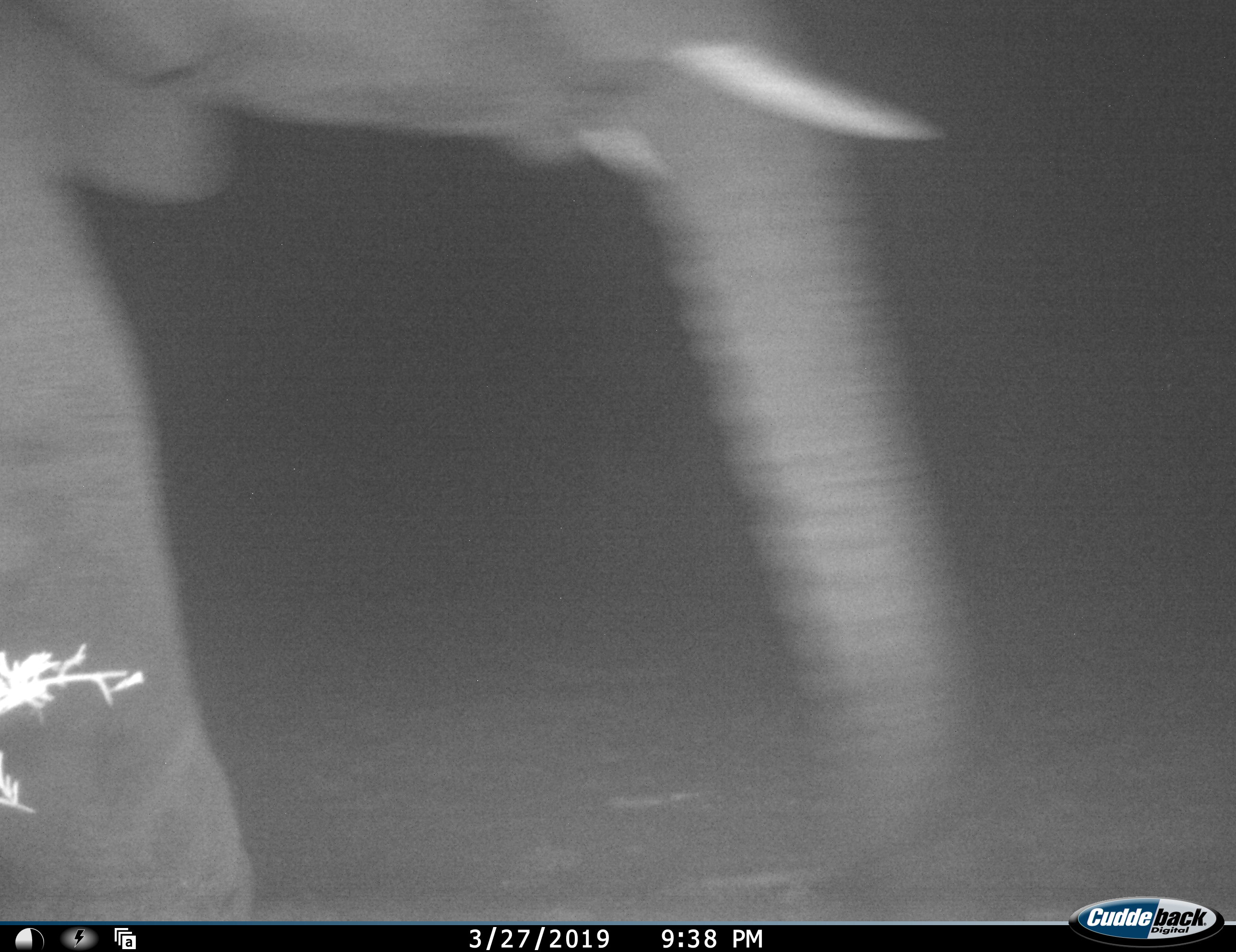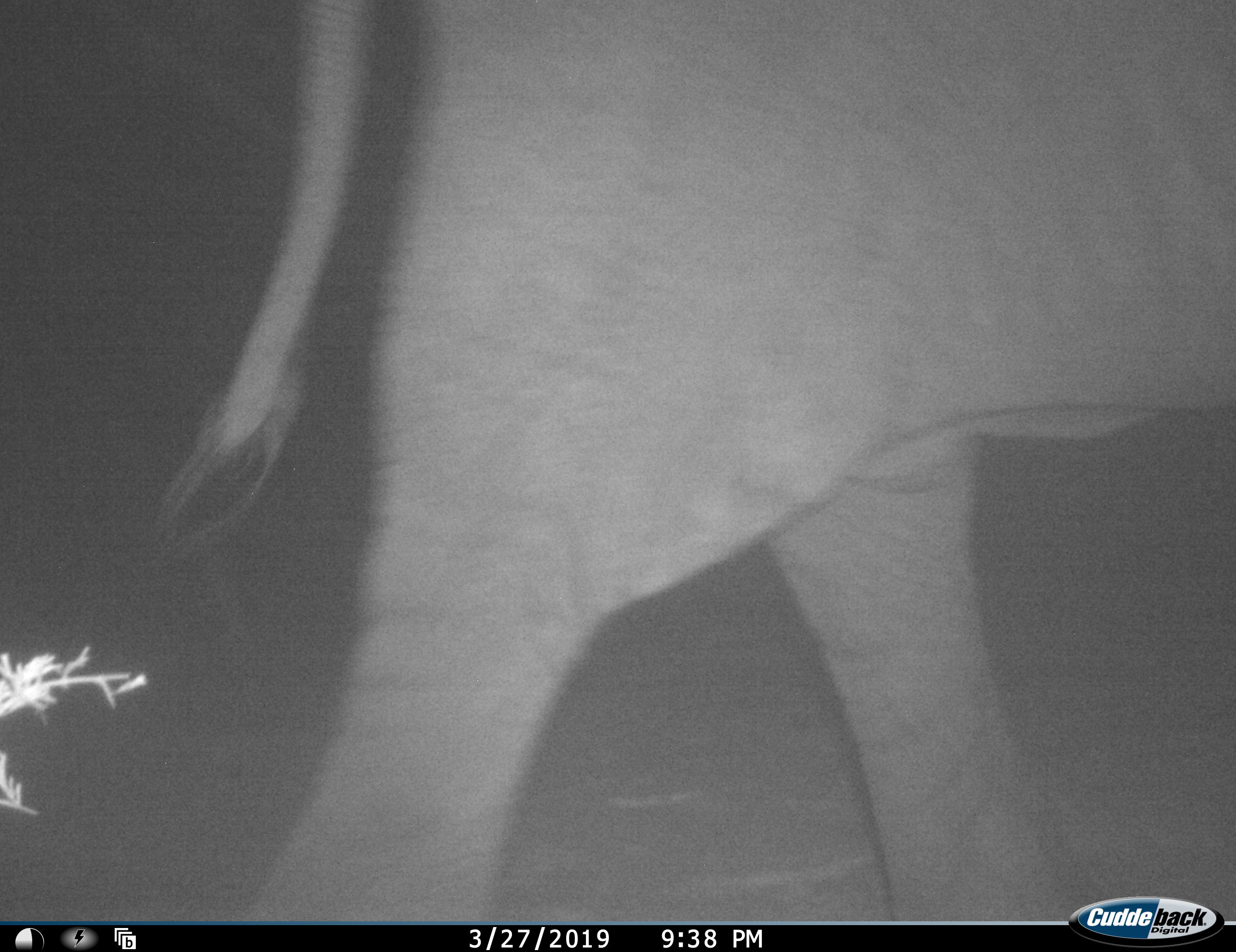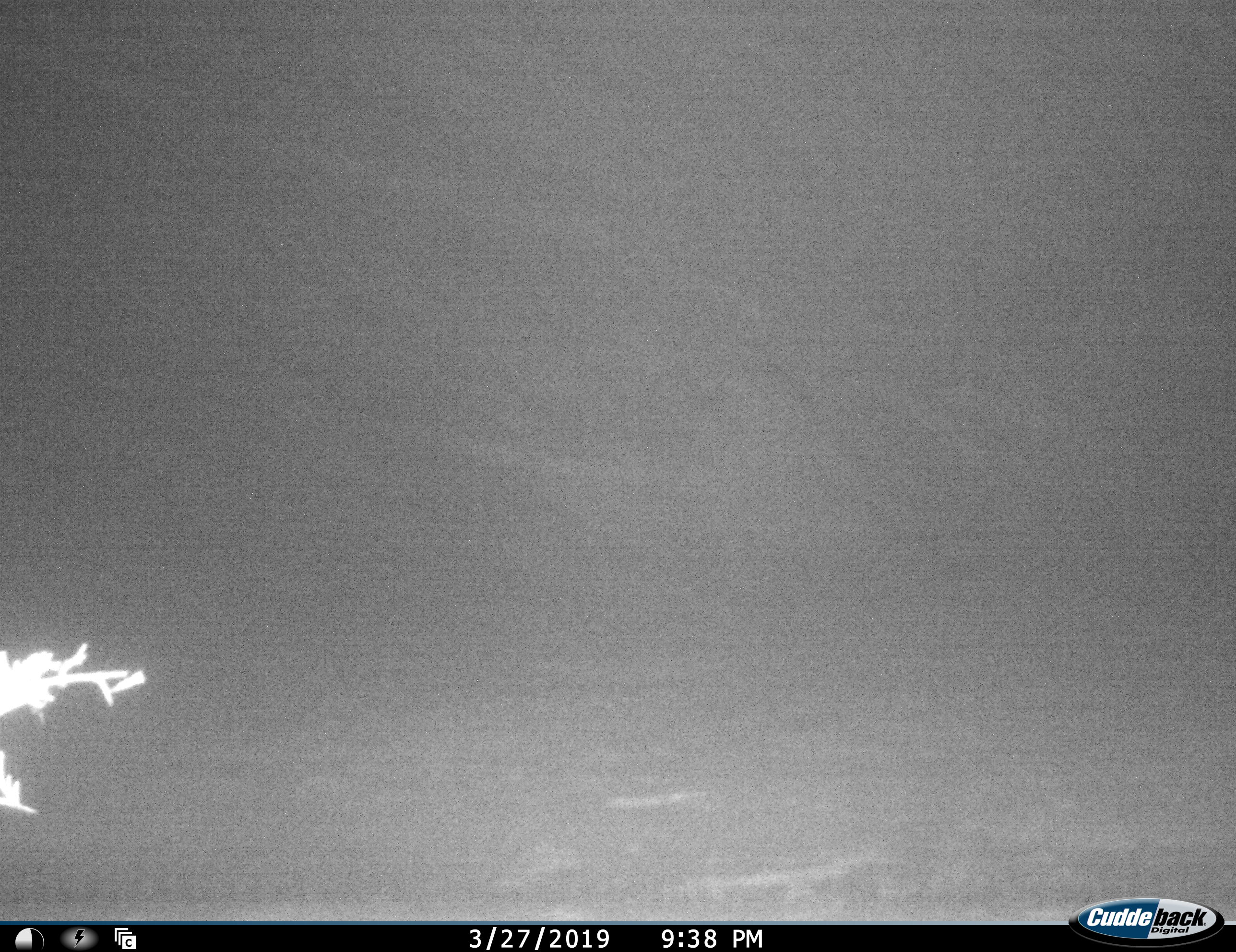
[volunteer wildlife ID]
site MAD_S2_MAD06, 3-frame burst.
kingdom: Animalia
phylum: Chordata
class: Mammalia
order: Proboscidea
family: Elephantidae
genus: Loxodonta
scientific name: Loxodonta africana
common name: african bush elephant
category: elephant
Elephant (african bush elephant) (Loxodonta africana), count 1. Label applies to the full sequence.